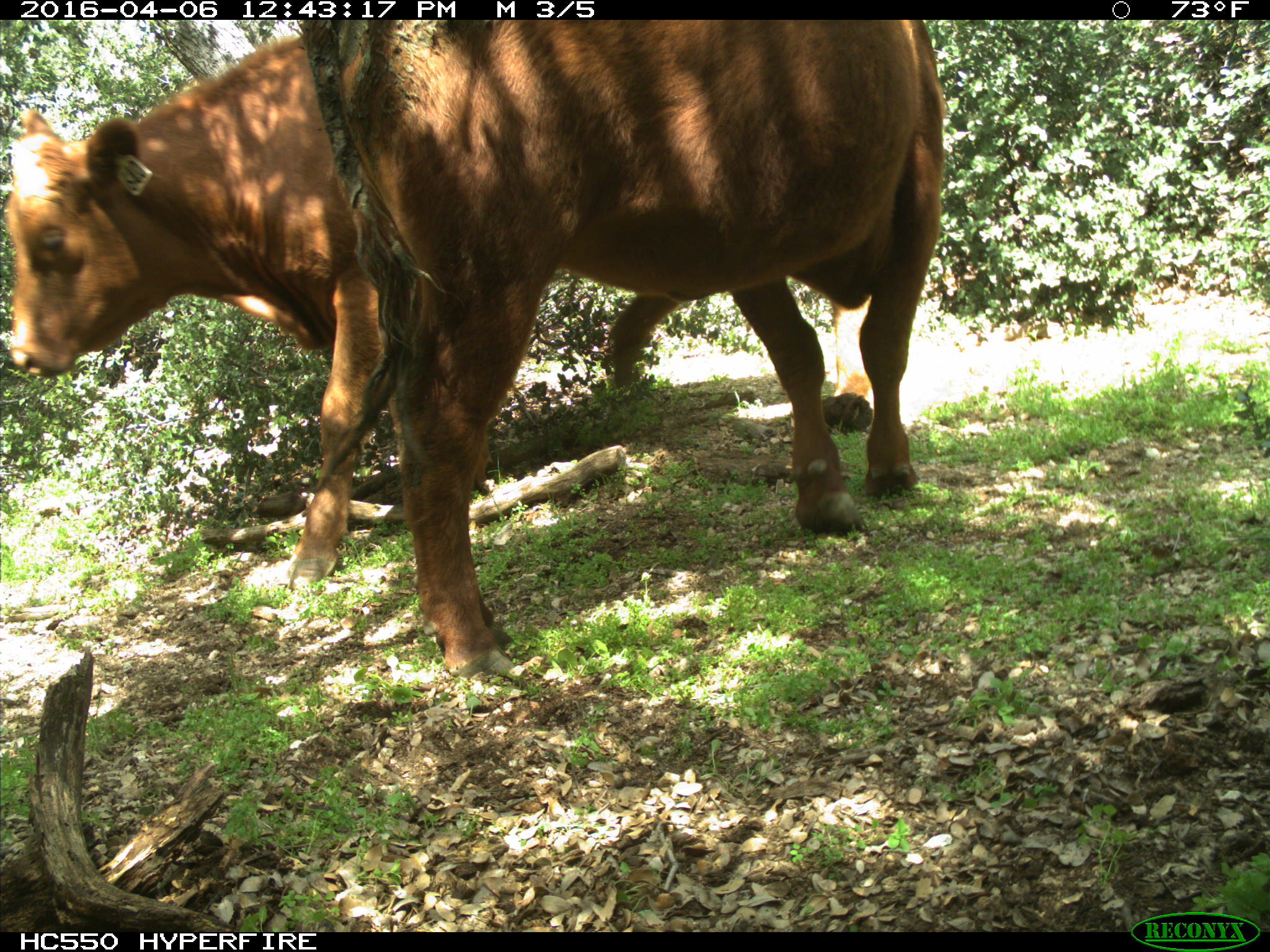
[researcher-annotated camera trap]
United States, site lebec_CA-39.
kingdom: Animalia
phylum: Chordata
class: Mammalia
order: Artiodactyla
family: Bovidae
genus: Bos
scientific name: Bos taurus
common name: domestic cow